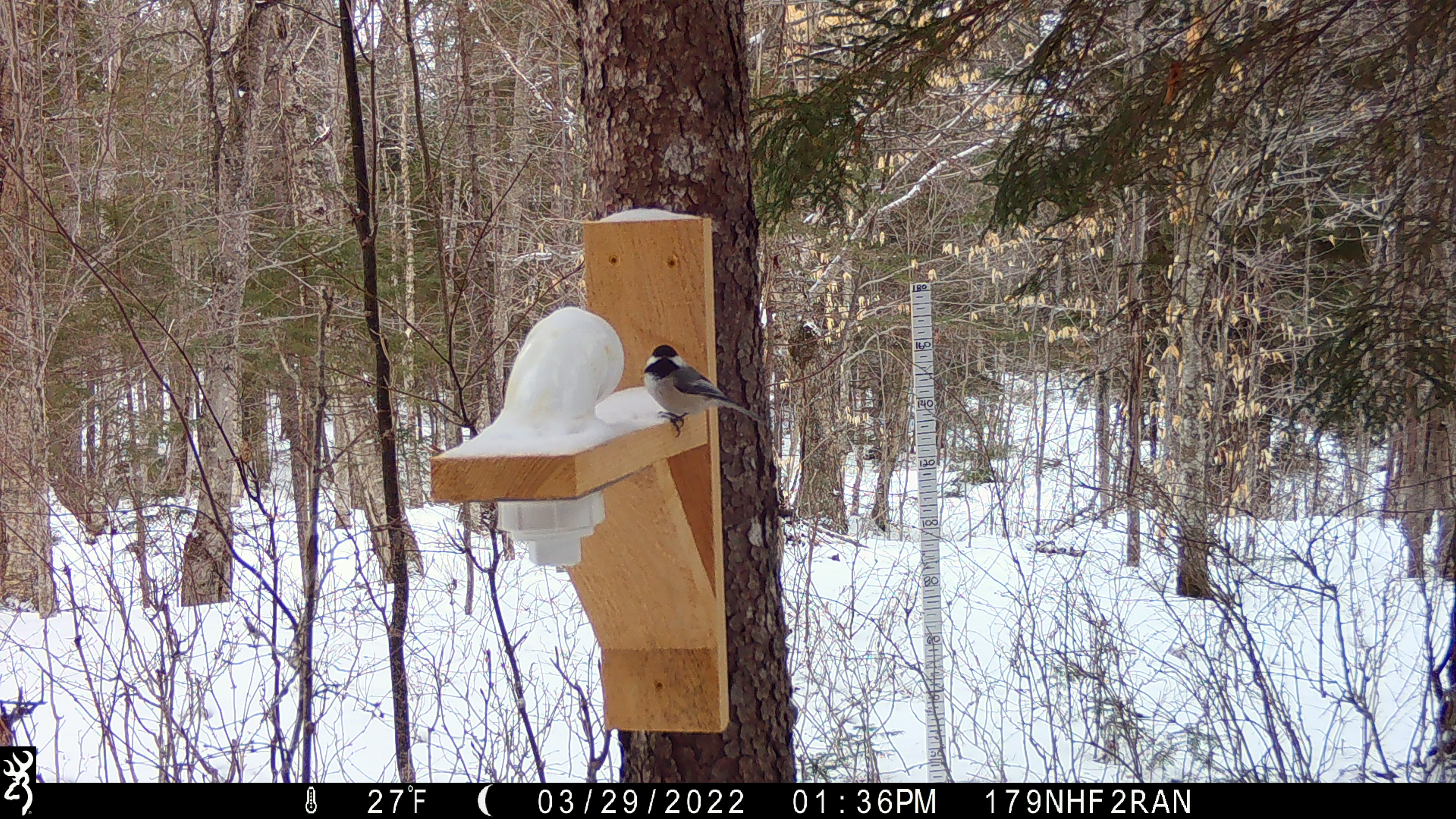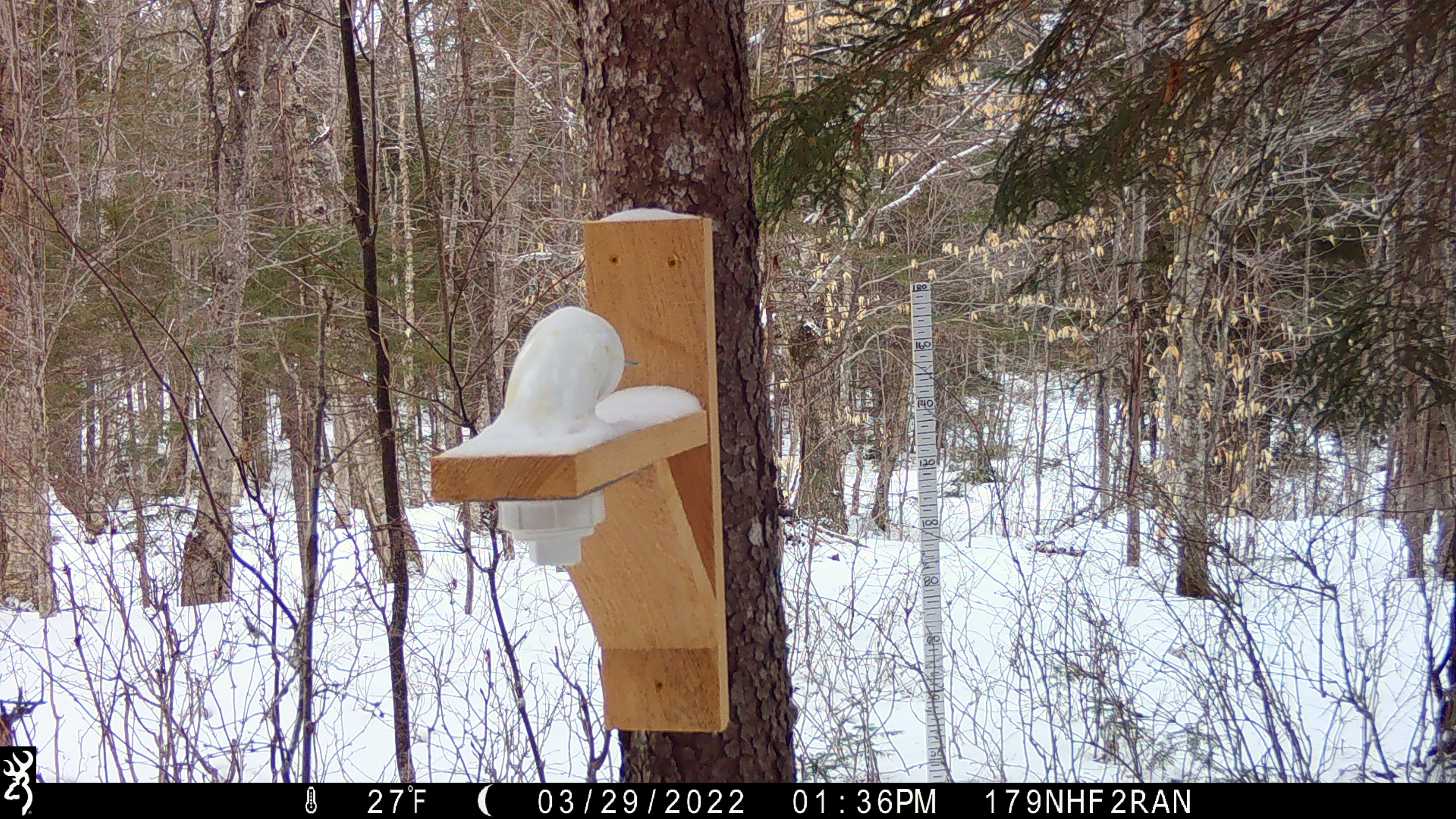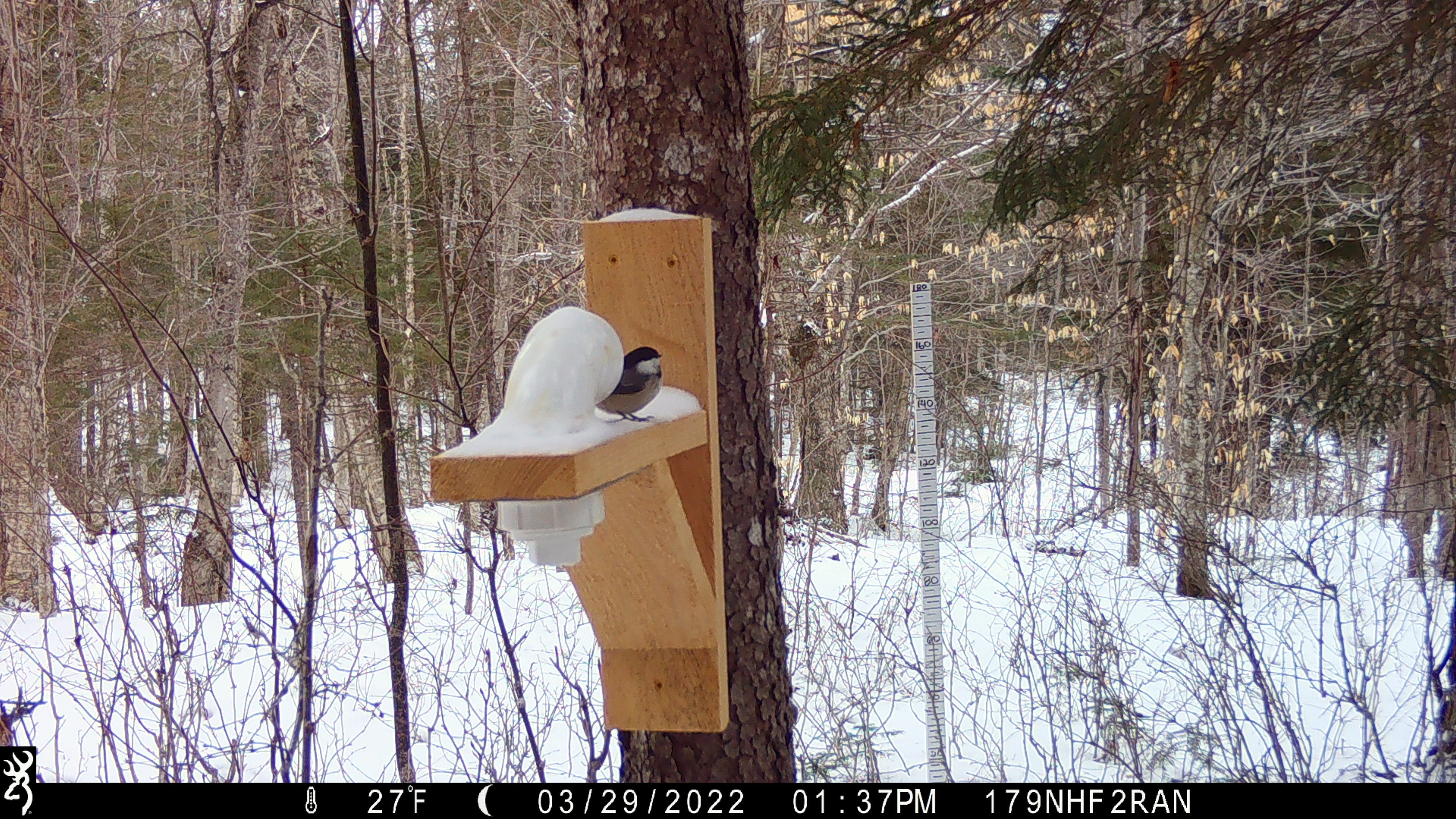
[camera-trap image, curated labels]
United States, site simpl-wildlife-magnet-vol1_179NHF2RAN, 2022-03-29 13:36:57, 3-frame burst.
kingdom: Animalia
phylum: Chordata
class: Aves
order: Passeriformes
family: Paridae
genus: Poecile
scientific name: Poecile atricapillus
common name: black-capped chickadee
Black-capped chickadee (Poecile atricapillus).